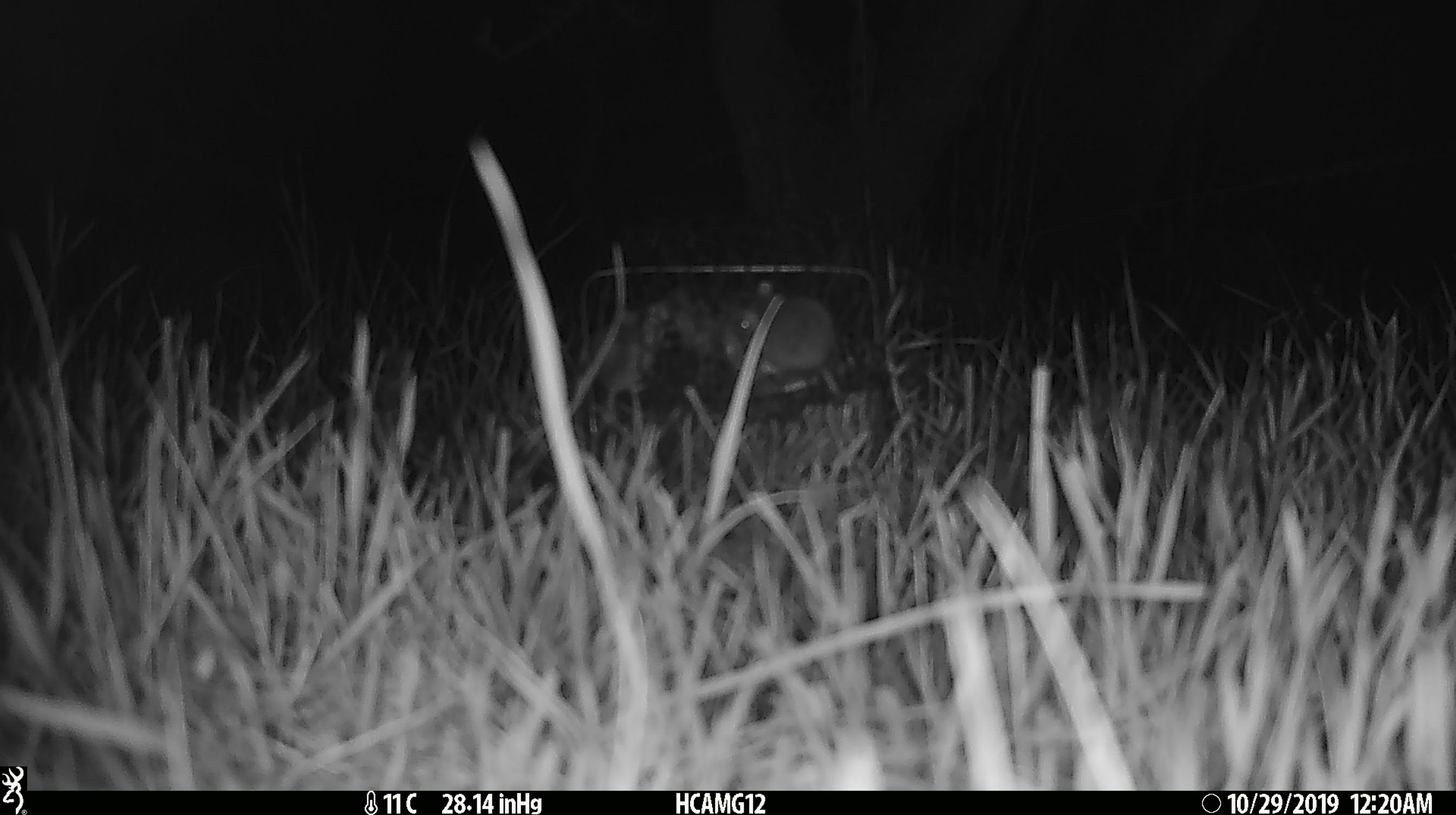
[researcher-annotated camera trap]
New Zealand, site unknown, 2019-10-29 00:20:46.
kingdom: Animalia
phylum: Chordata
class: Mammalia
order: Rodentia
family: Muridae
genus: Mus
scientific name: Mus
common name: mouse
Mouse (Mus).